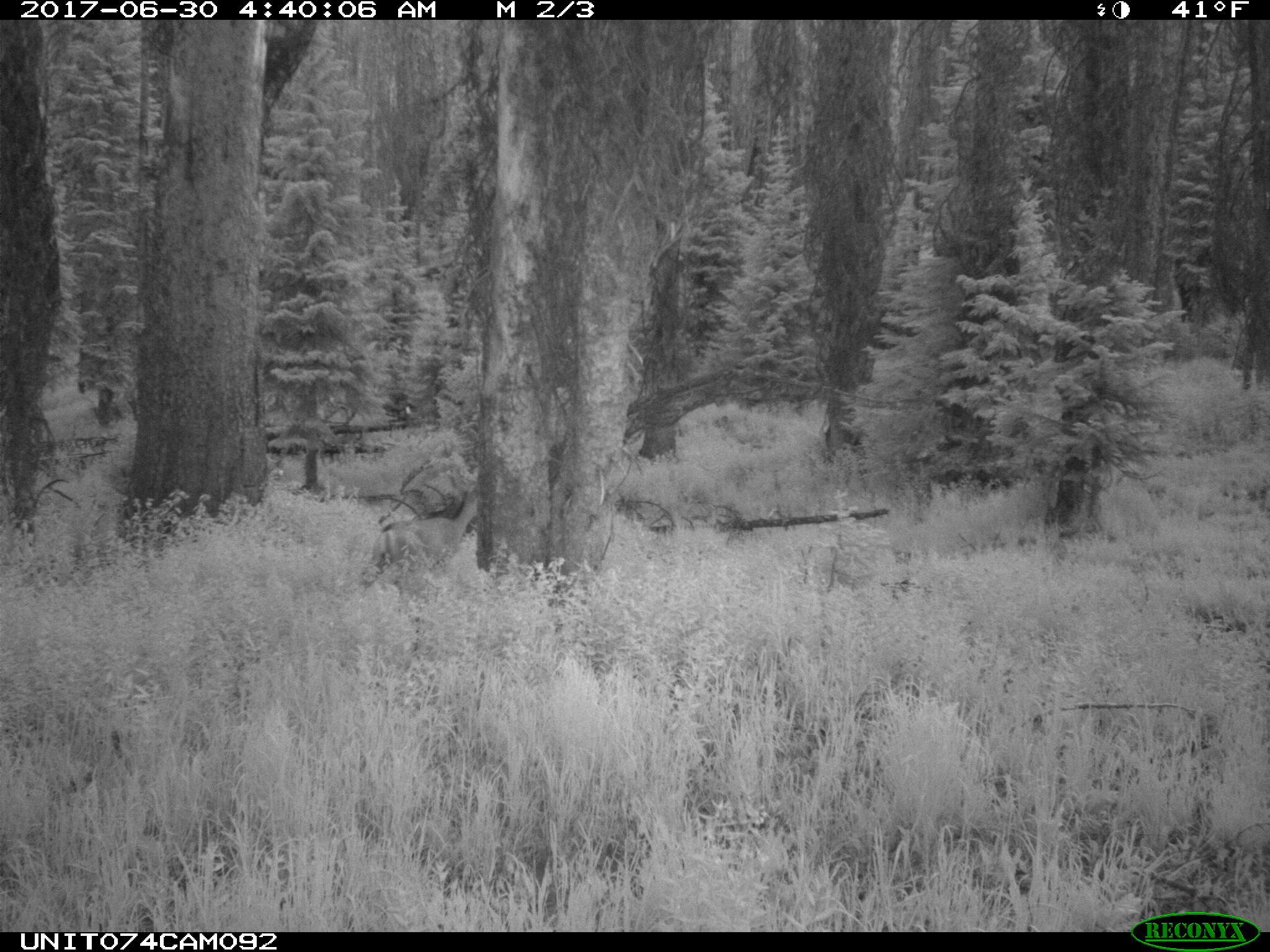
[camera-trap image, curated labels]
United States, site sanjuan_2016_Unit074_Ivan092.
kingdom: Animalia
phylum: Chordata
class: Mammalia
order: Artiodactyla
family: Cervidae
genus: Odocoileus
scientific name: Odocoileus hemionus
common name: mule deer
Odocoileus hemionus (mule deer).